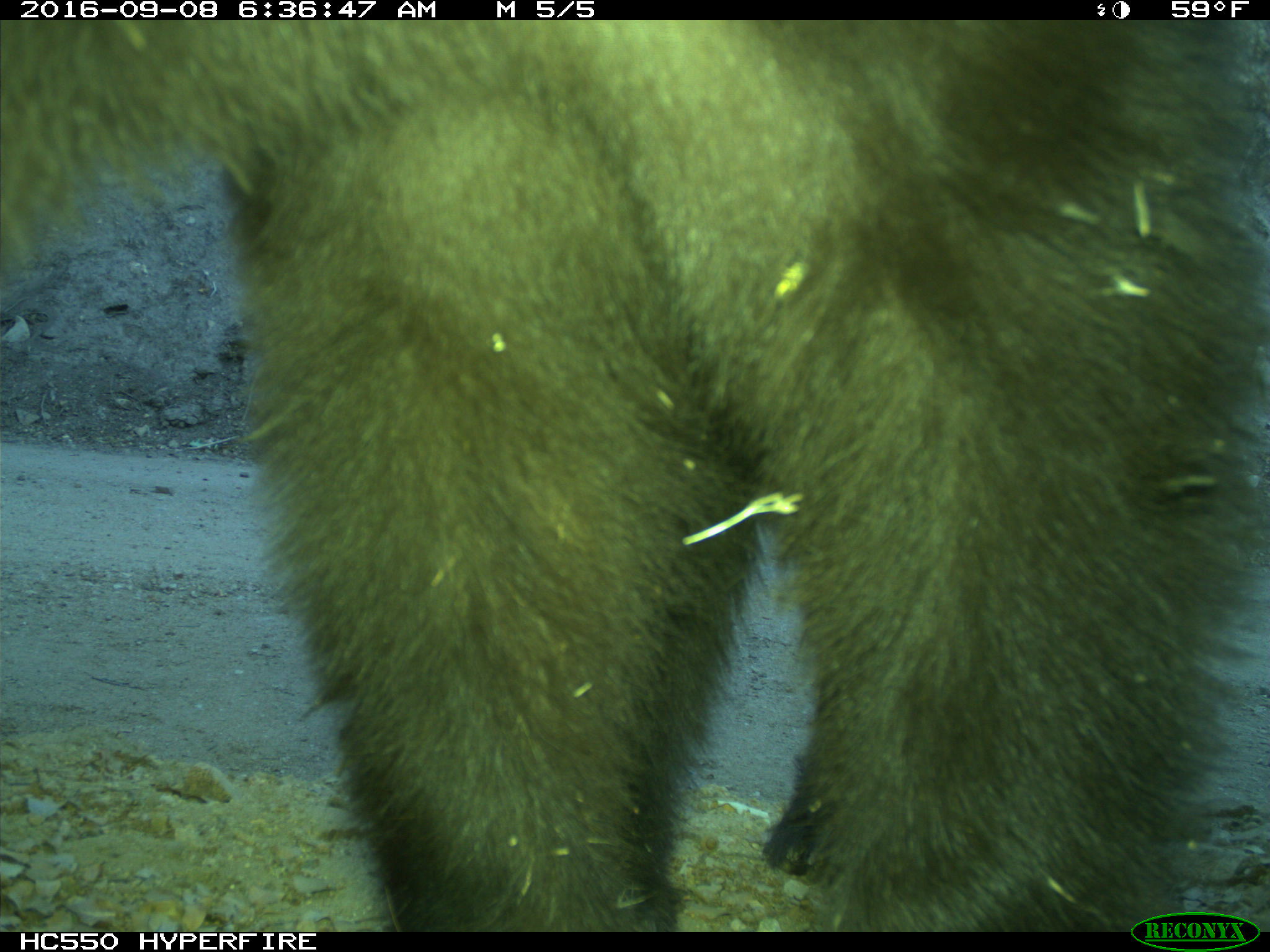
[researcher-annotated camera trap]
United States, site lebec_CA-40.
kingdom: Animalia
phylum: Chordata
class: Mammalia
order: Carnivora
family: Ursidae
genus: Ursus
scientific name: Ursus americanus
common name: american black bear